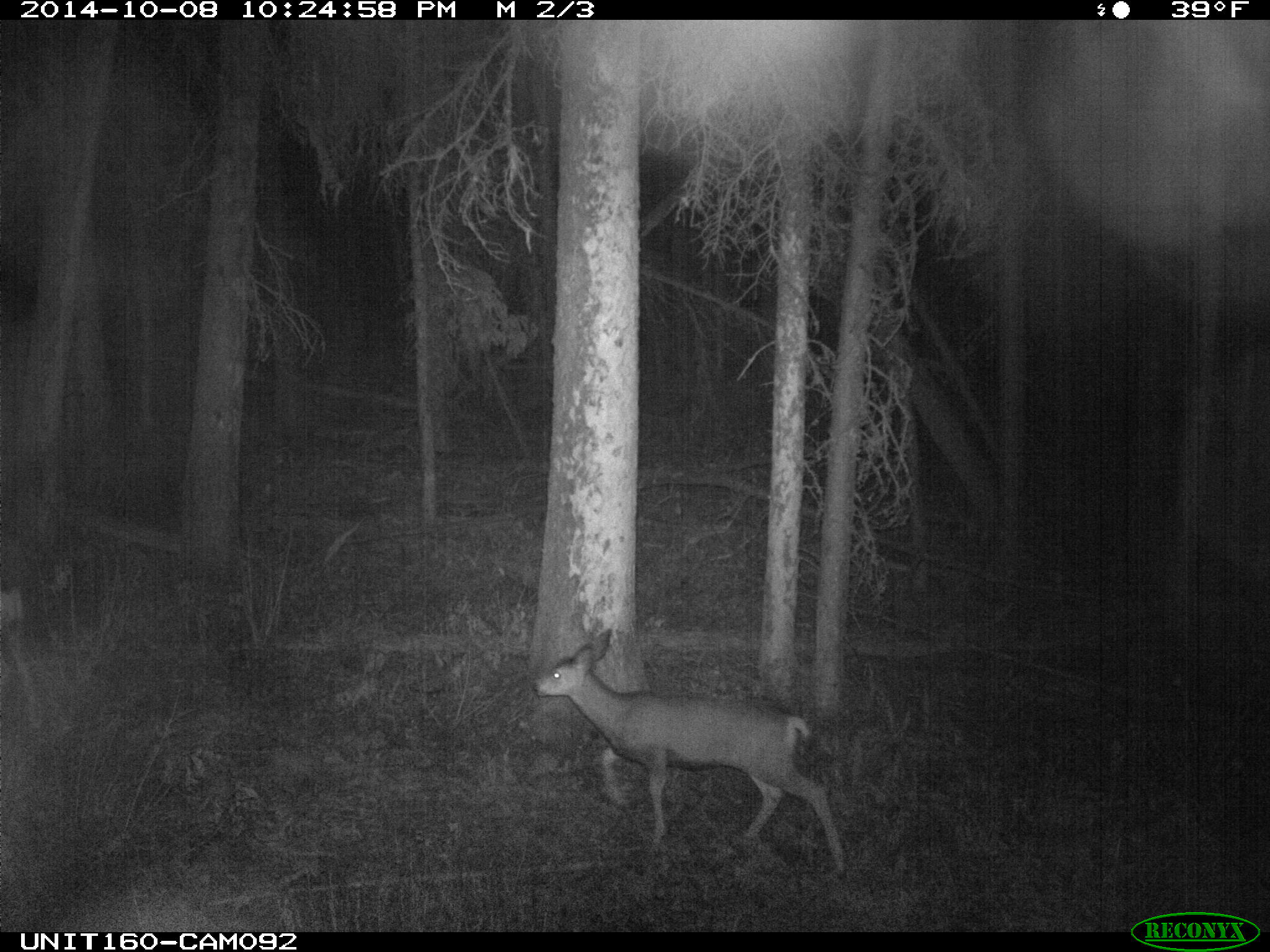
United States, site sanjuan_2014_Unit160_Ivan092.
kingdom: Animalia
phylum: Chordata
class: Mammalia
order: Artiodactyla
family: Cervidae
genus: Odocoileus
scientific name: Odocoileus hemionus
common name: mule deer